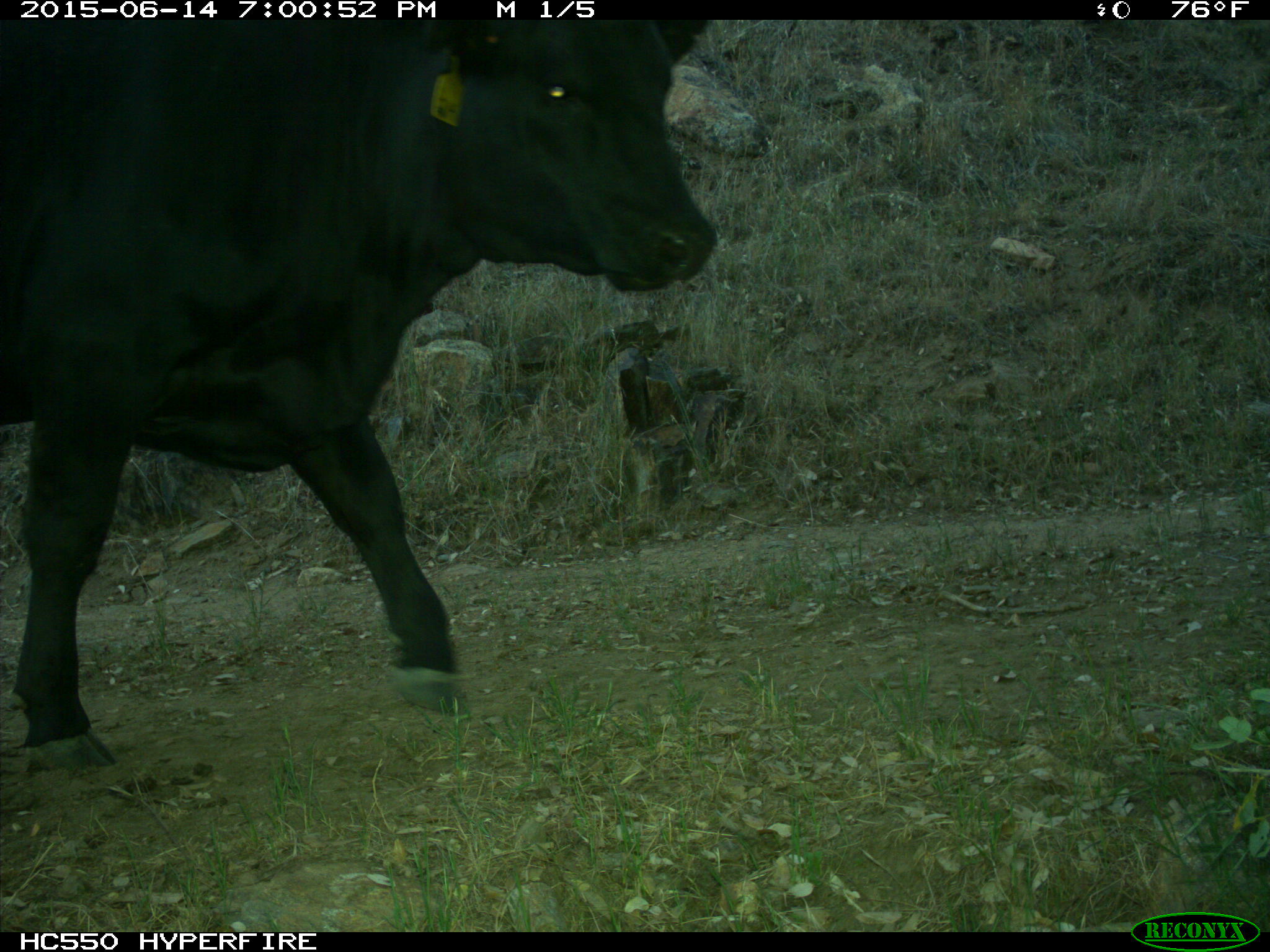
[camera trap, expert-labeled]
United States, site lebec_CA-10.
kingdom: Animalia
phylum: Chordata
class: Mammalia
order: Artiodactyla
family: Bovidae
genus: Bos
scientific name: Bos taurus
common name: domestic cow